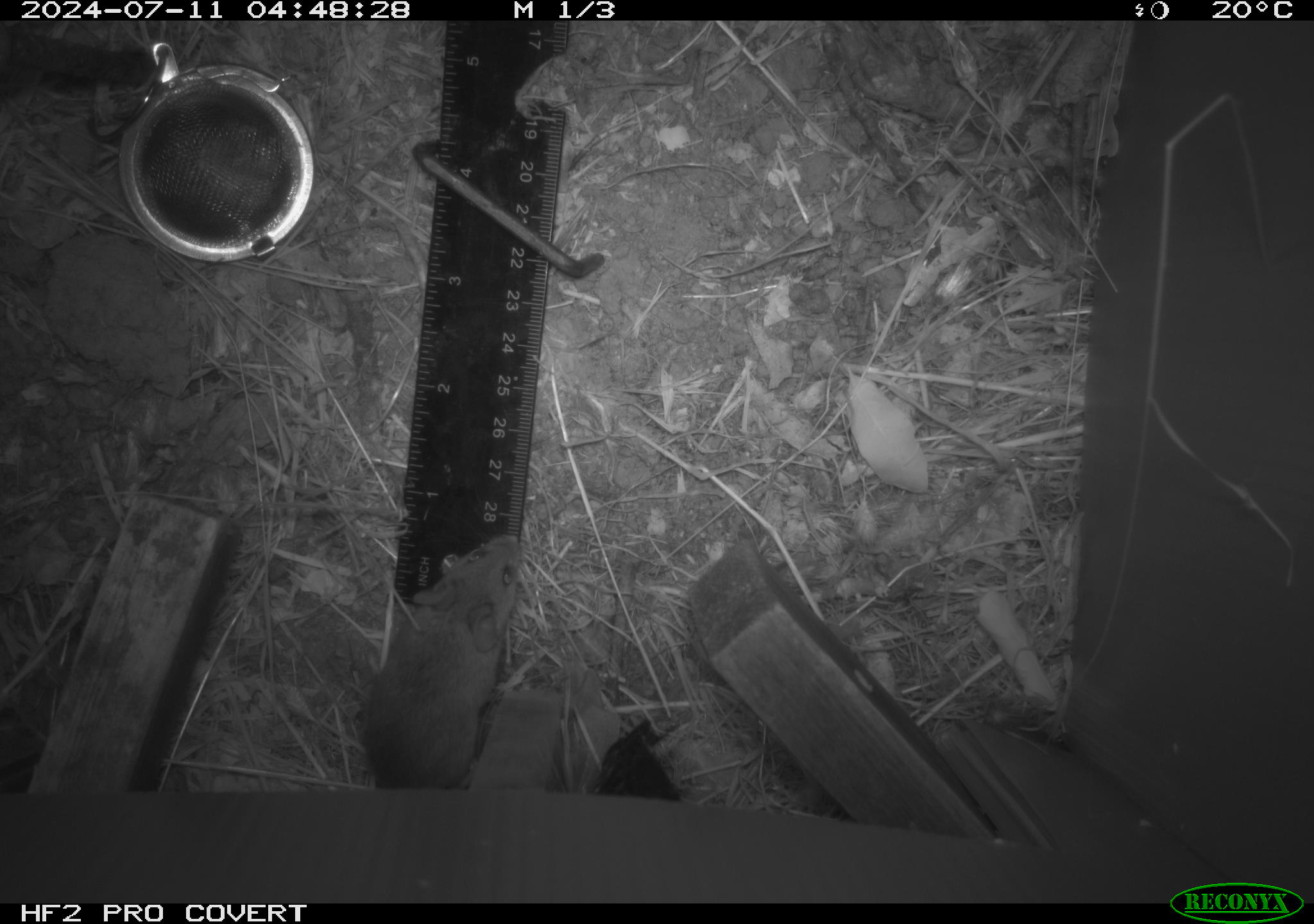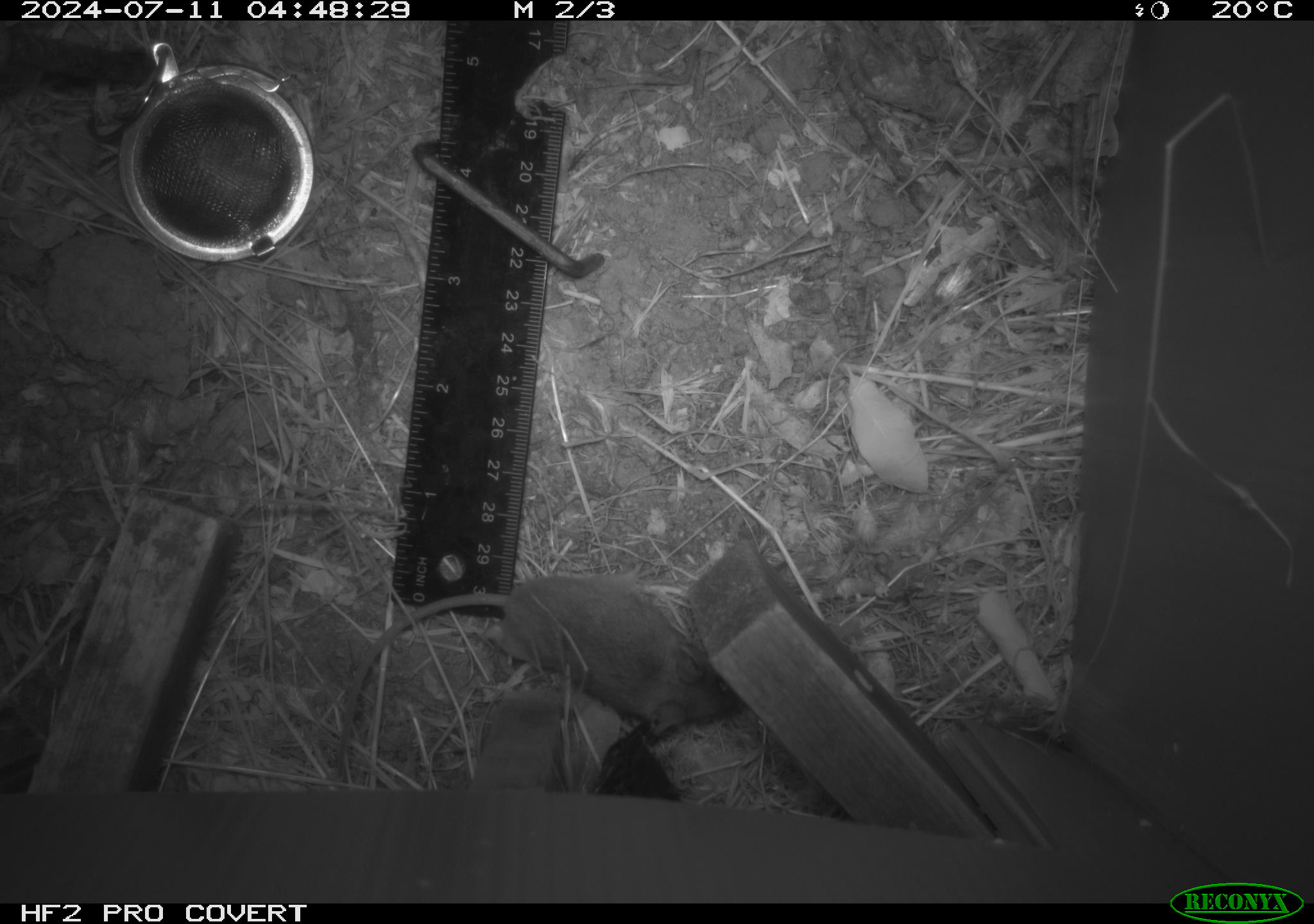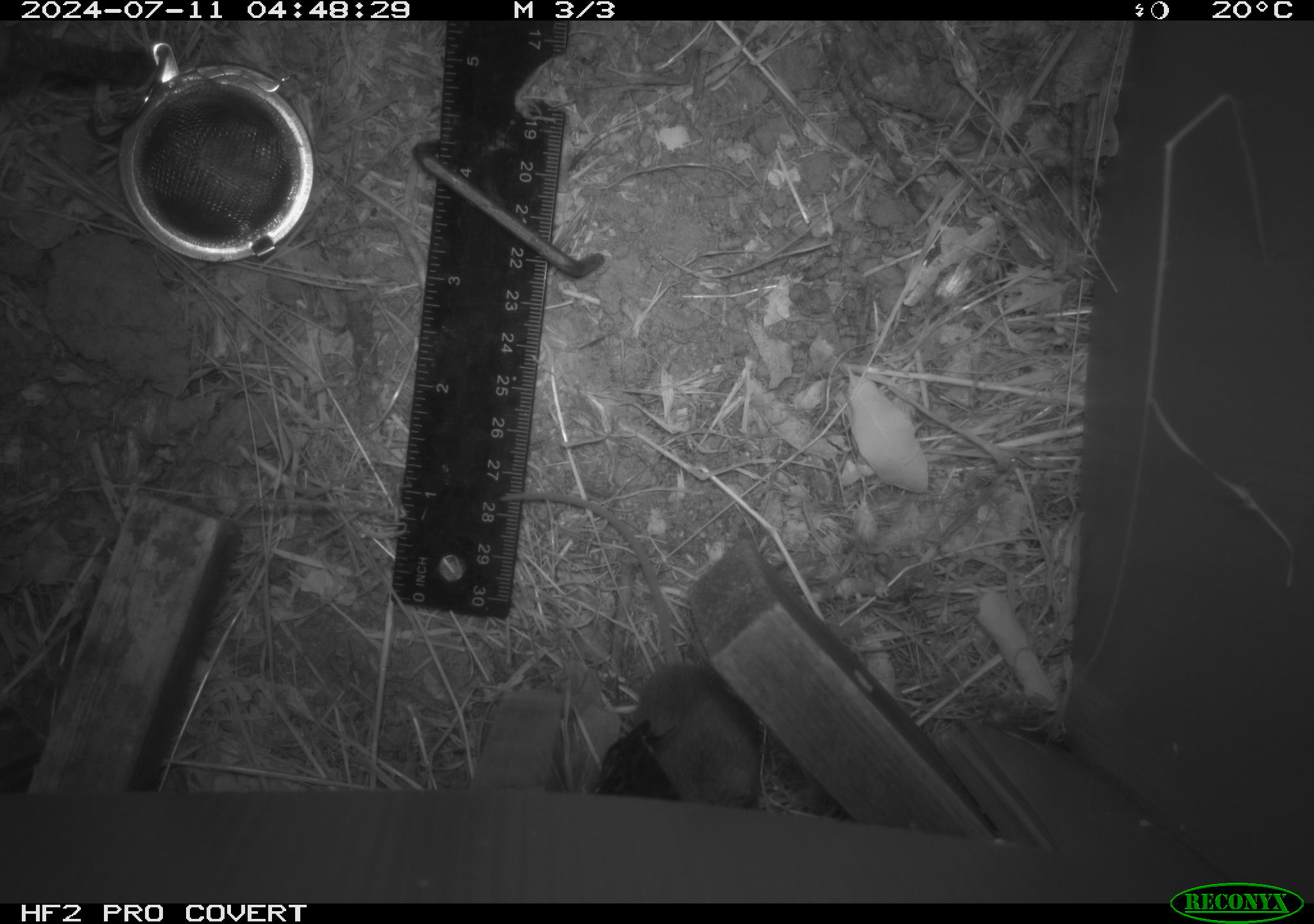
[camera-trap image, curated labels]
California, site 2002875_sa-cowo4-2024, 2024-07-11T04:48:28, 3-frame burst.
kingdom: Animalia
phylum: Chordata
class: Mammalia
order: Rodentia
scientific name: Rodentia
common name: mouse species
Mouse species (Rodentia).